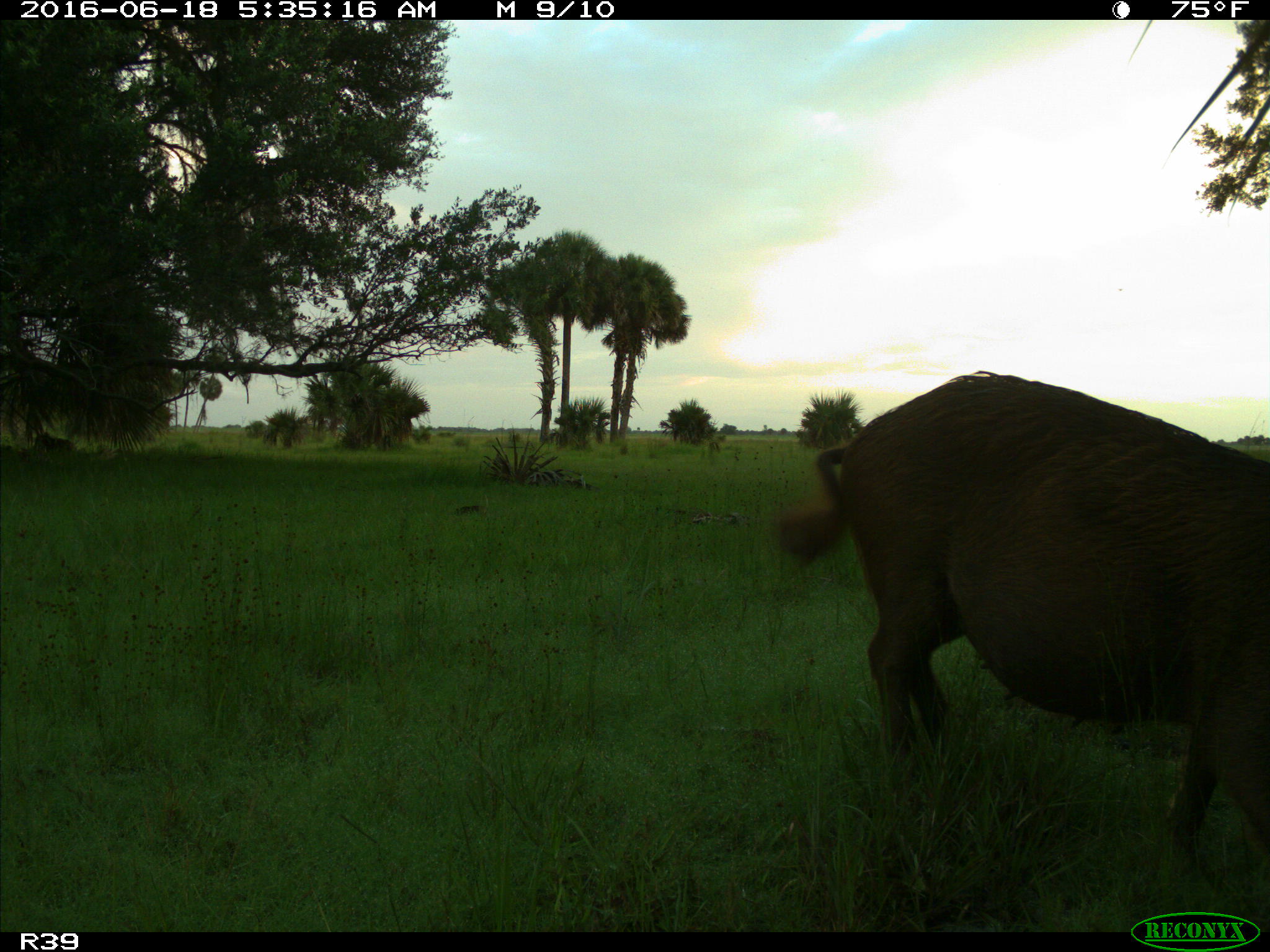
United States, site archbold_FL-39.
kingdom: Animalia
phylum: Chordata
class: Mammalia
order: Artiodactyla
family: Suidae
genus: Sus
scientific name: Sus scrofa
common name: wild boar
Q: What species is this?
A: Sus scrofa (wild boar).